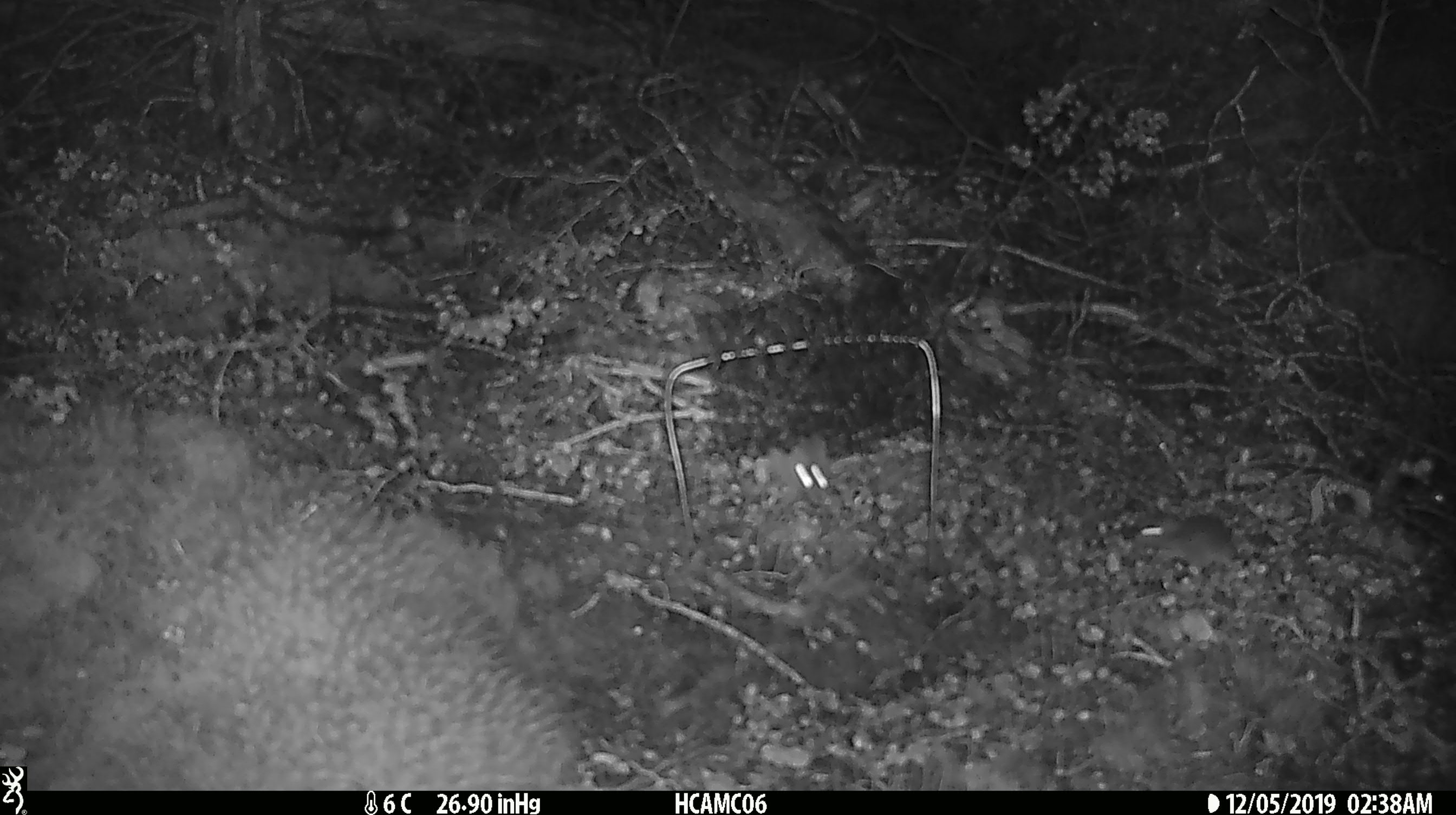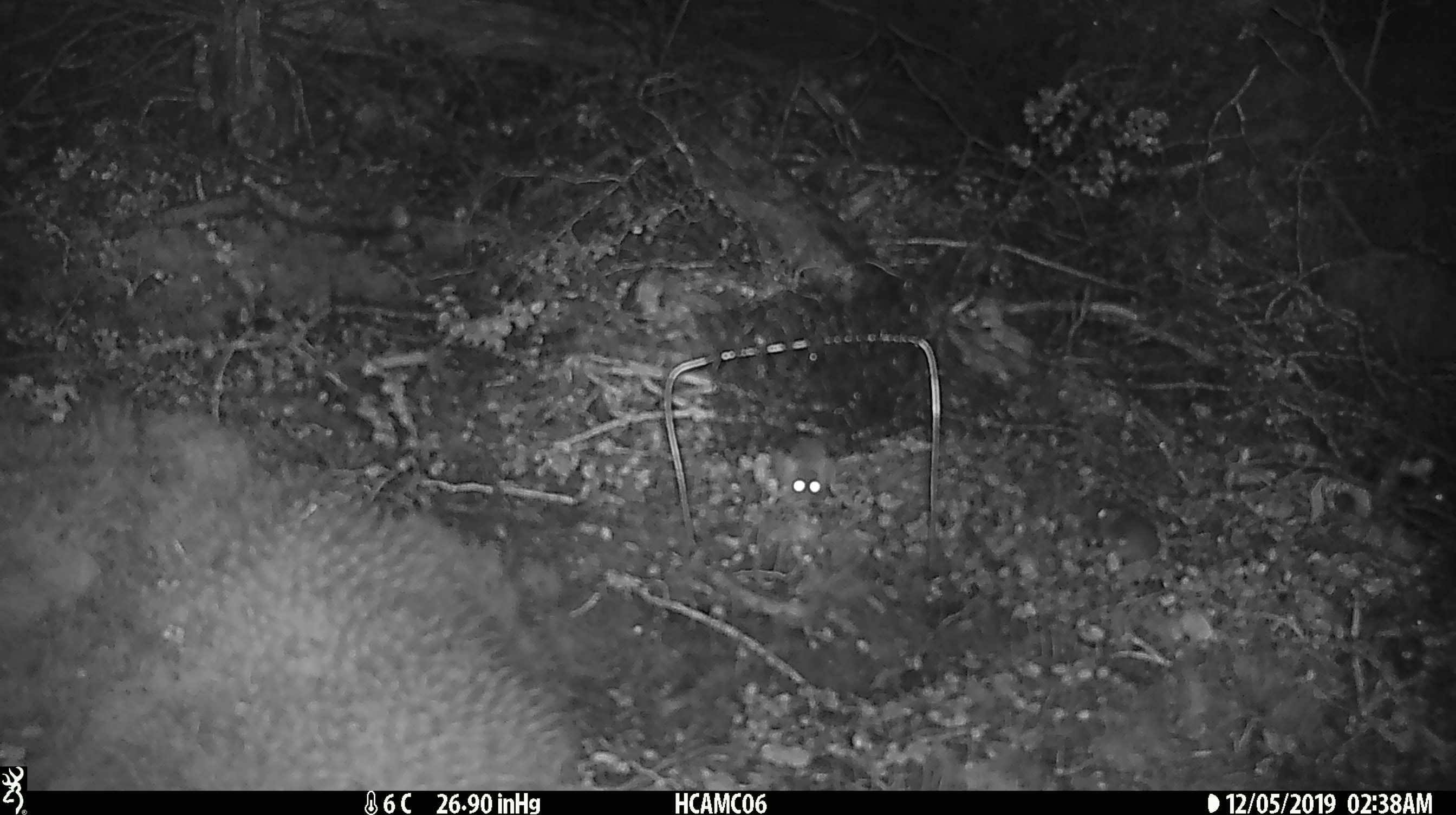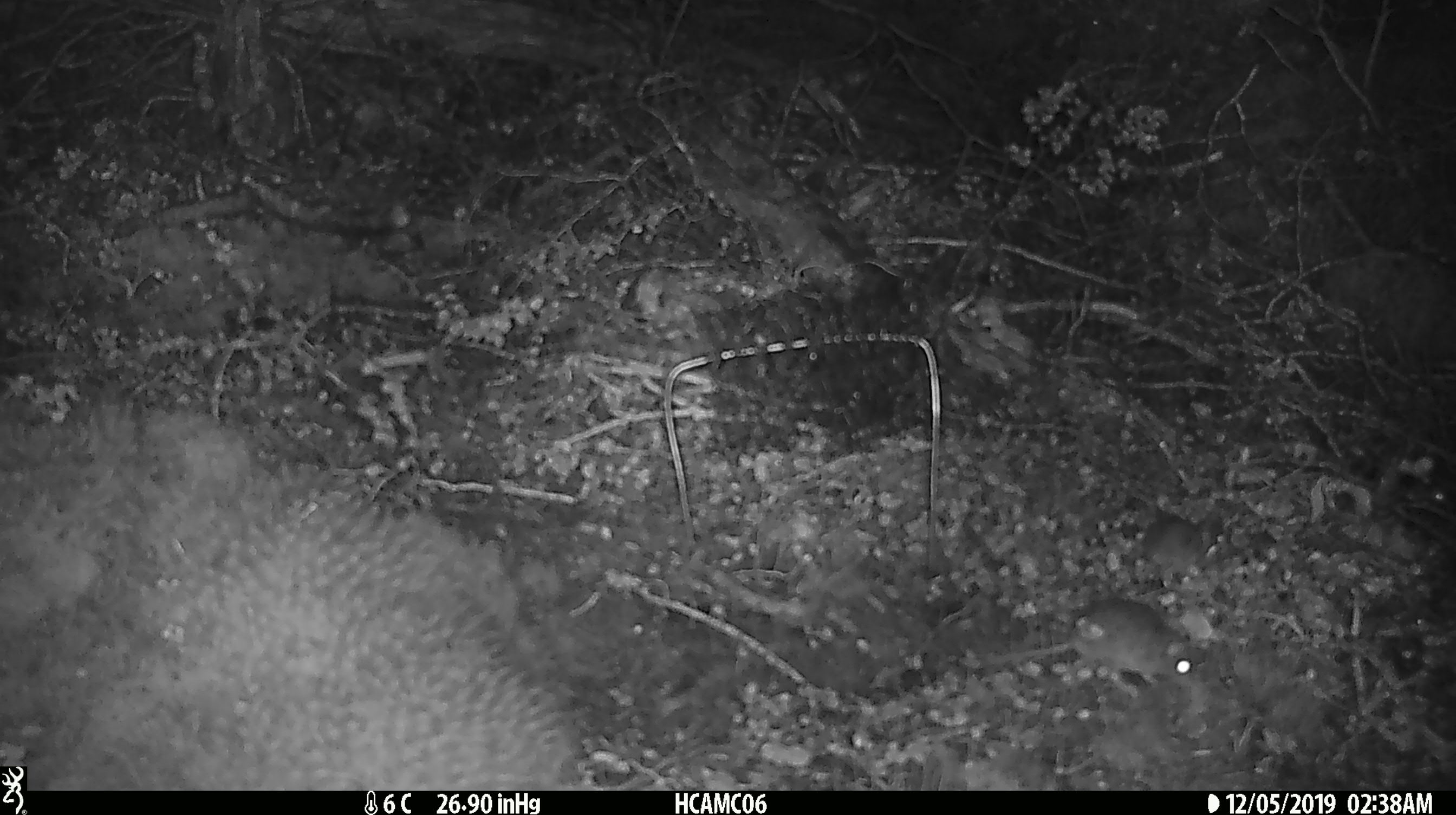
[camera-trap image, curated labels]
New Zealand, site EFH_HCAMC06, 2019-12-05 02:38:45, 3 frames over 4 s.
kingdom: Animalia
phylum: Chordata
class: Mammalia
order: Rodentia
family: Muridae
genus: Mus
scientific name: Mus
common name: mouse